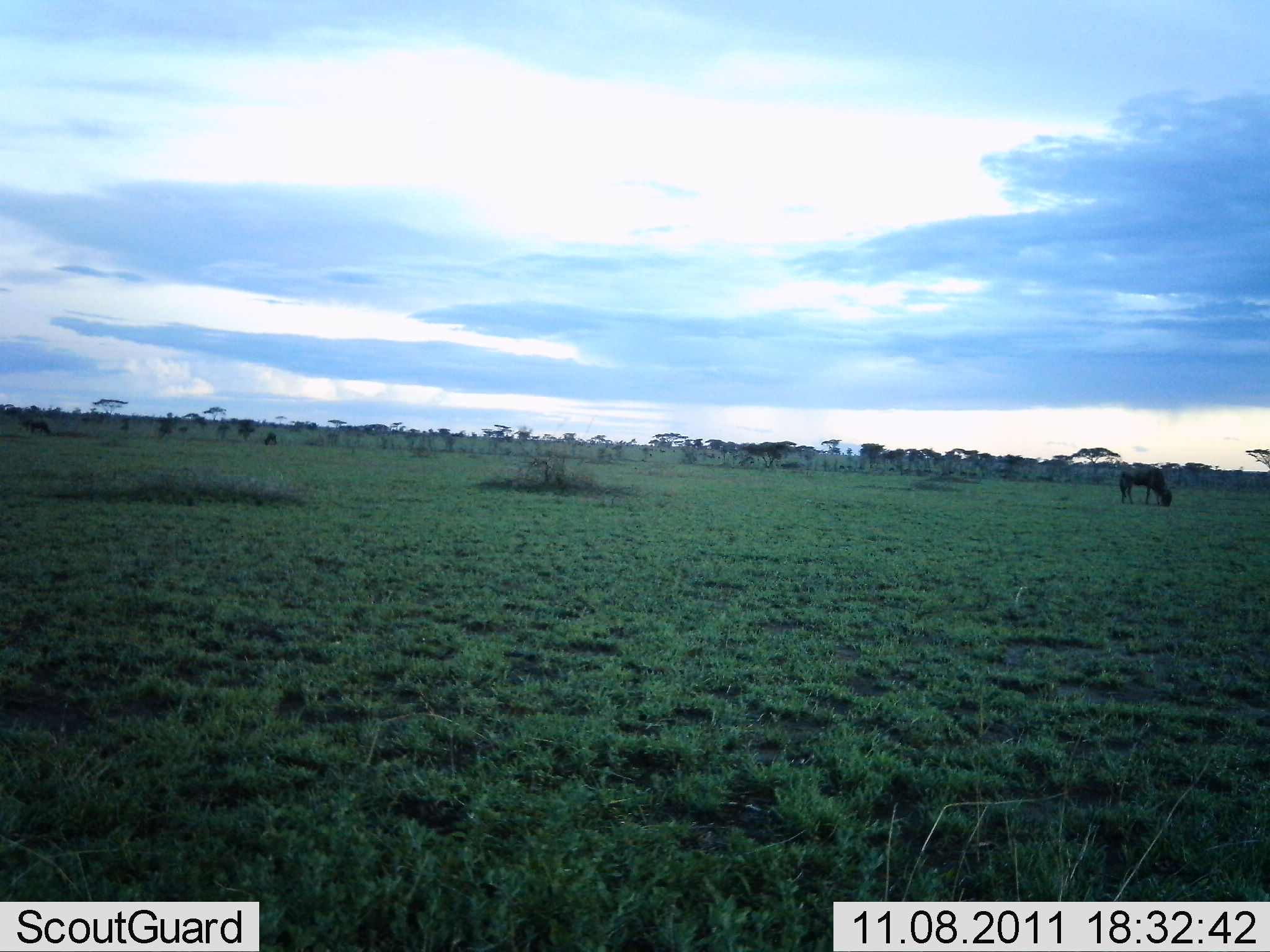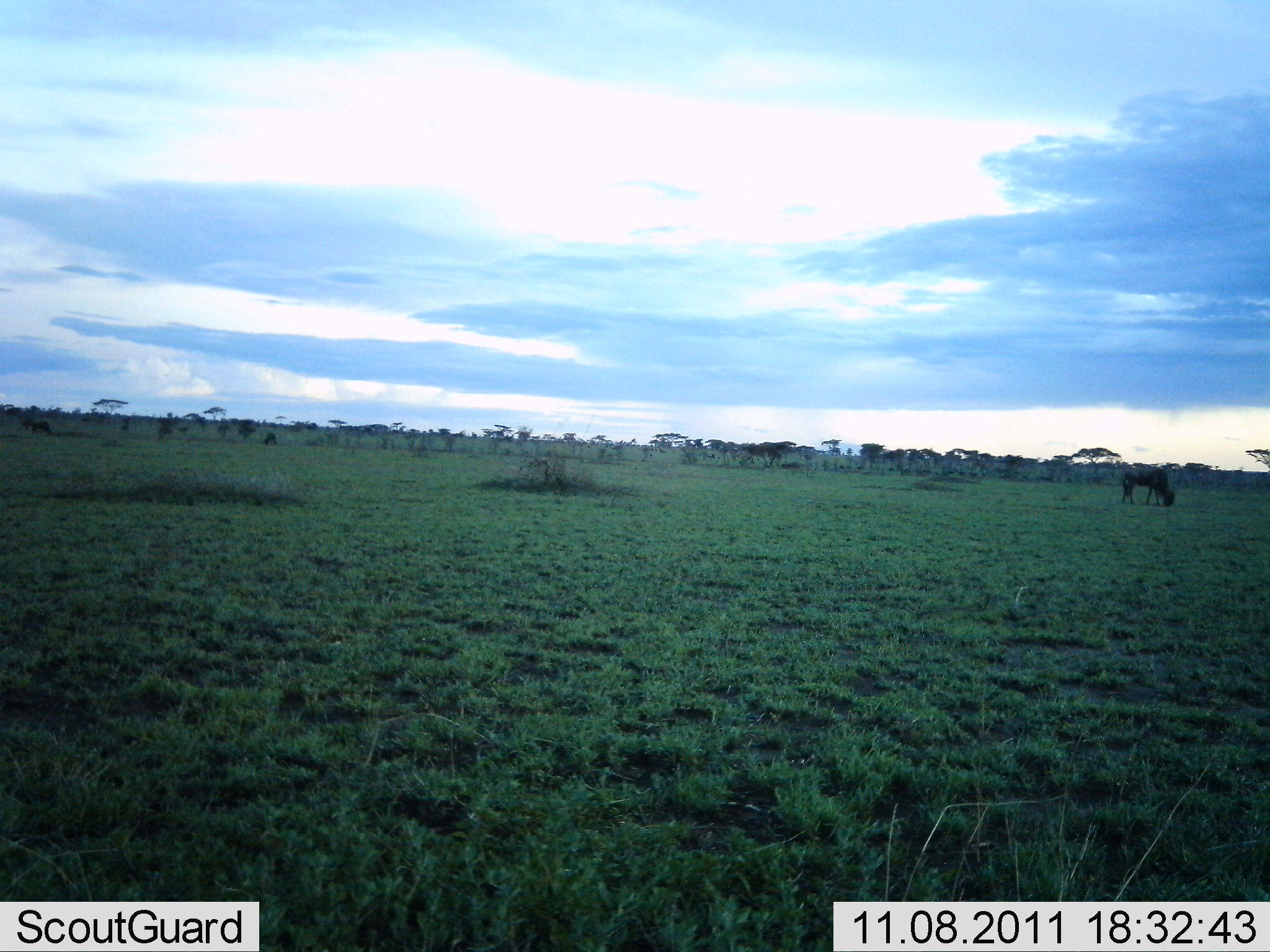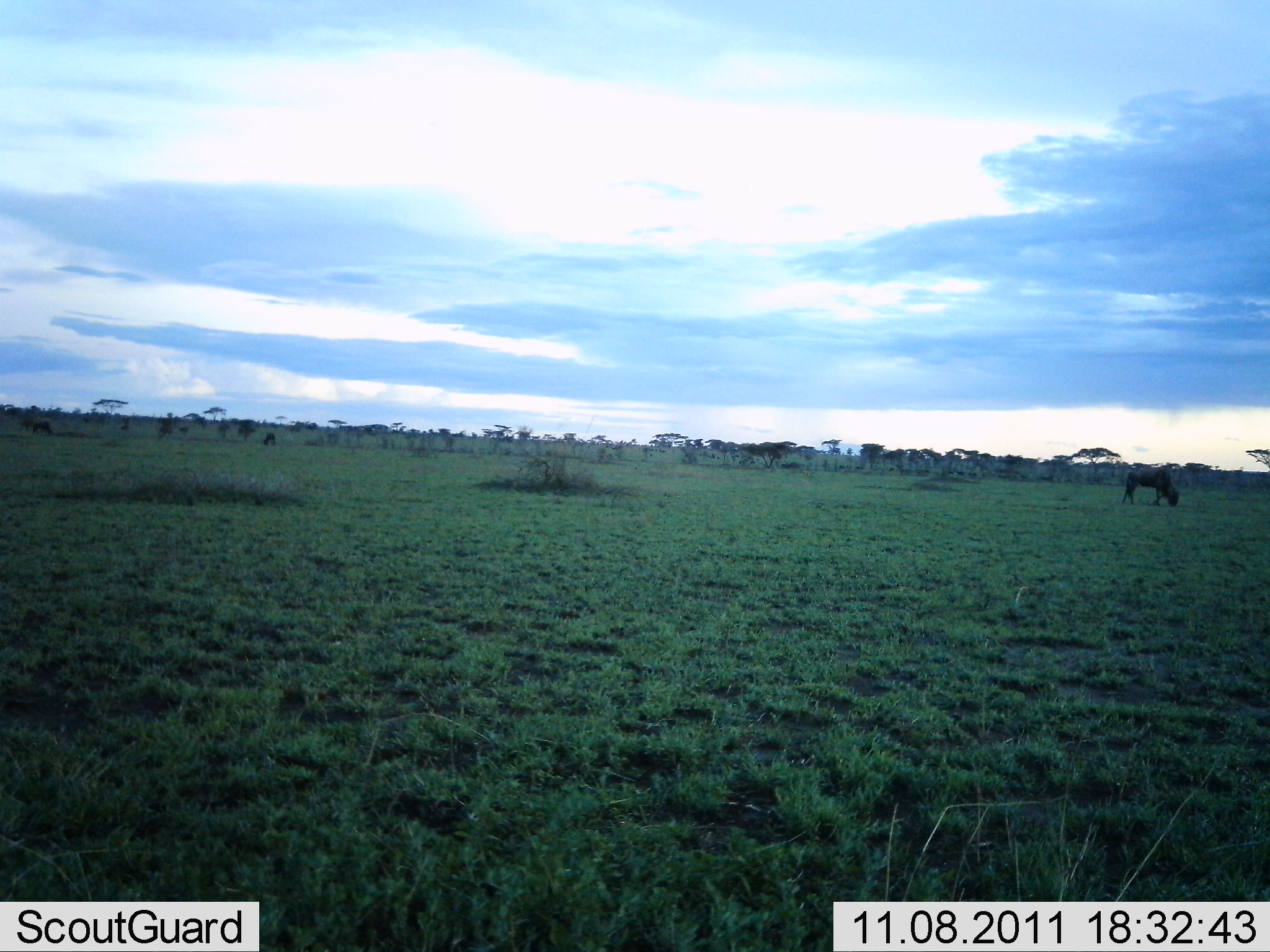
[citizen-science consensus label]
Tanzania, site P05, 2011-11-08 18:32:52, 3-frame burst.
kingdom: Animalia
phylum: Chordata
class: Mammalia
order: Artiodactyla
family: Bovidae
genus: Connochaetes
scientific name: Connochaetes taurinus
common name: blue wildebeest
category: wildebeest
Wildebeest (blue wildebeest) (Connochaetes taurinus), count 1. Behavior (volunteer vote fractions): standing 10%, resting 0%, moving 30%, interacting 0%. Young present (vote fraction): 0%. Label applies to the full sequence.